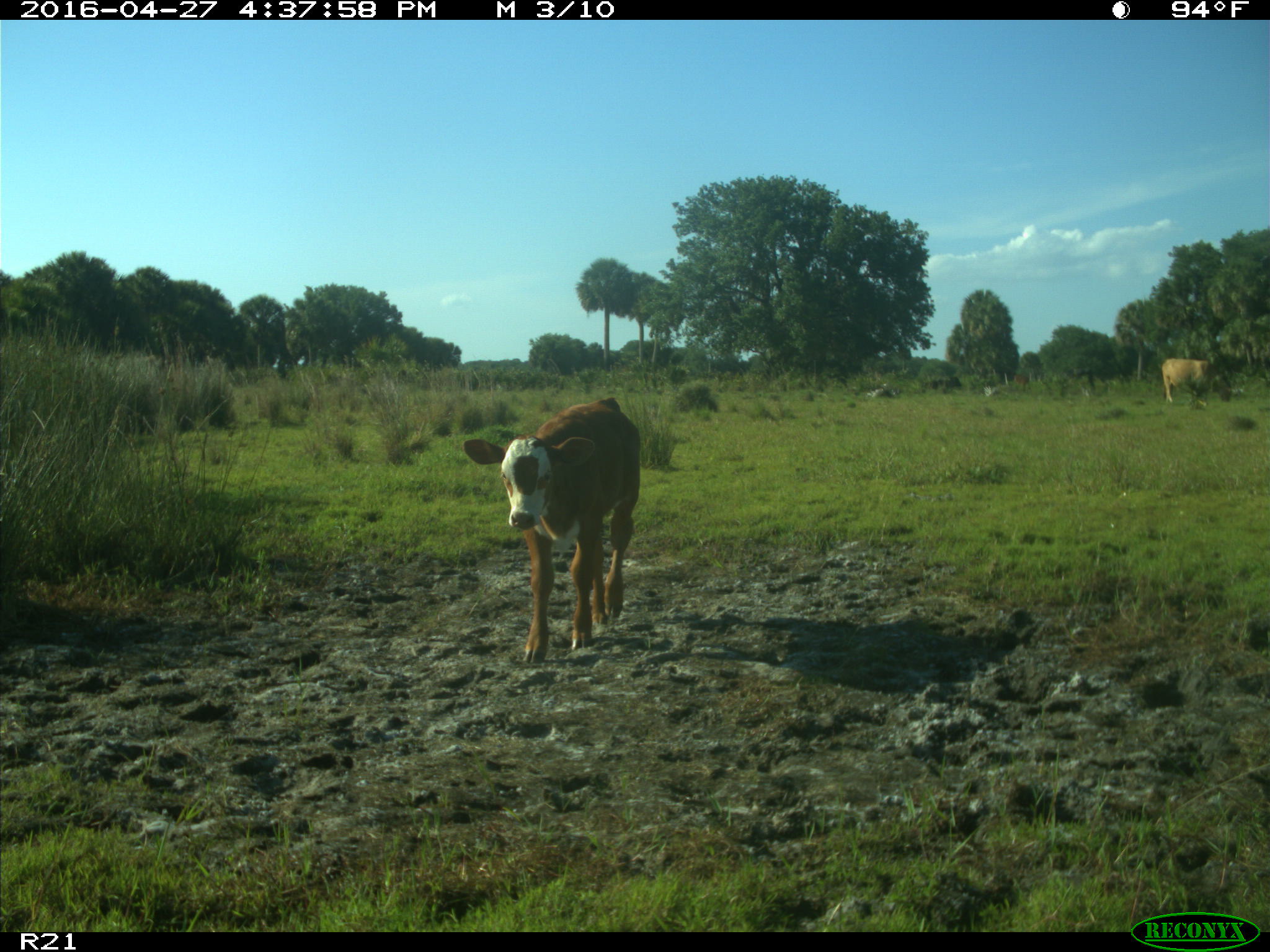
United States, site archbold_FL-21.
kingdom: Animalia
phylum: Chordata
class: Mammalia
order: Artiodactyla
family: Bovidae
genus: Bos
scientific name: Bos taurus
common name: domestic cow